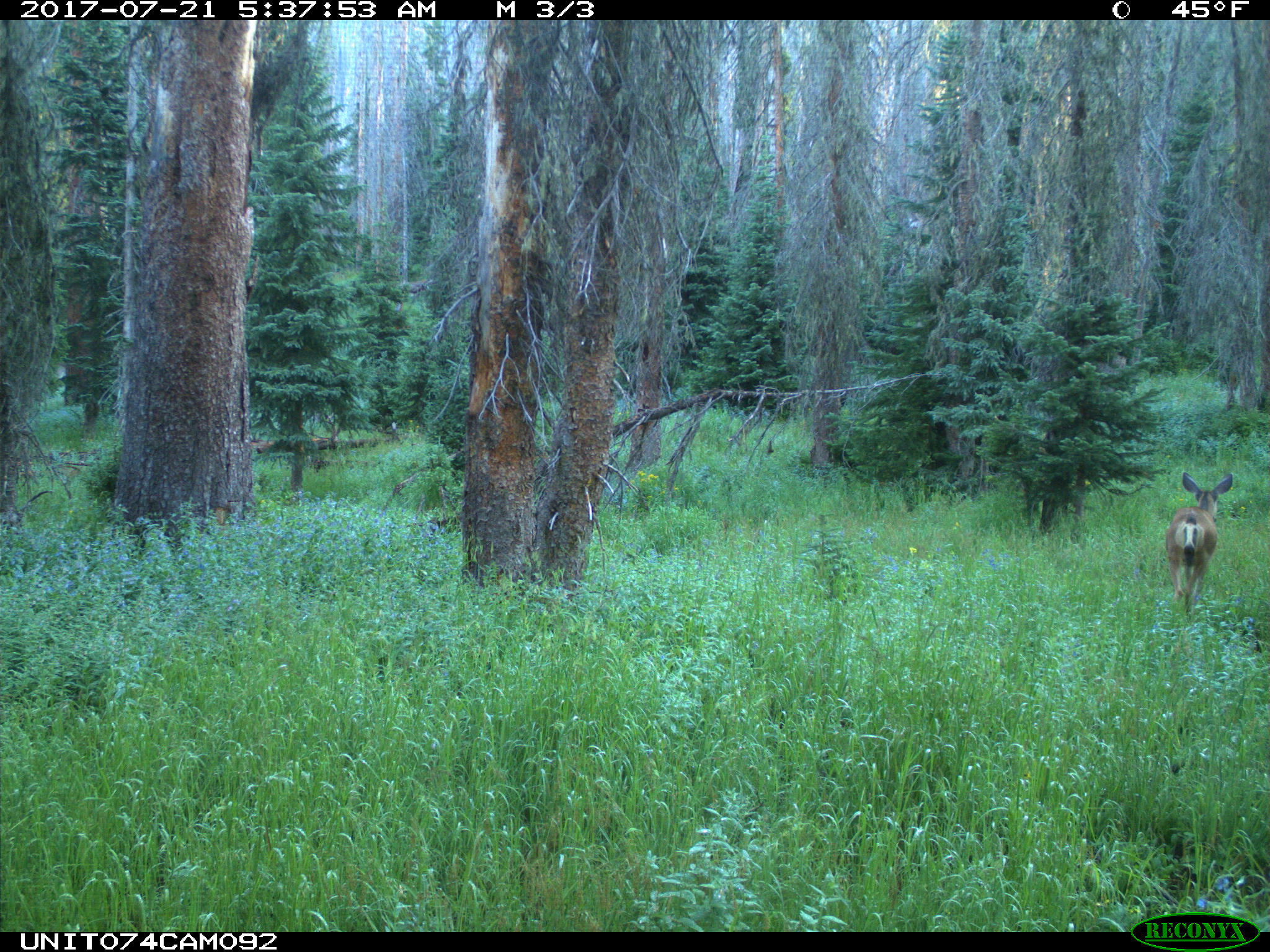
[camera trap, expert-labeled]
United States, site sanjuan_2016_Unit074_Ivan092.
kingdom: Animalia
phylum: Chordata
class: Mammalia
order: Artiodactyla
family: Cervidae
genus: Odocoileus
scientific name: Odocoileus hemionus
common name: mule deer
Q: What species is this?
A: Odocoileus hemionus (mule deer).